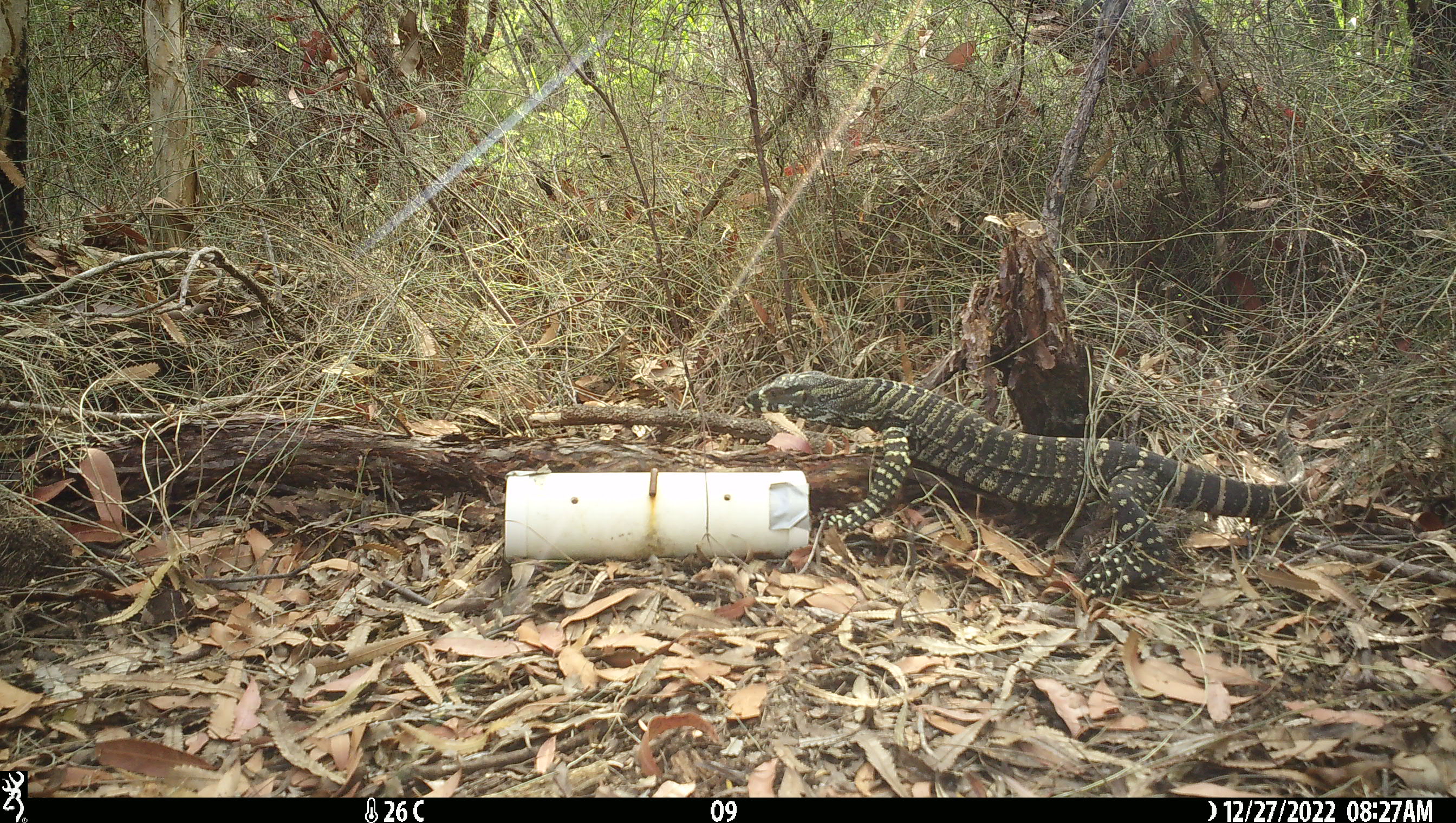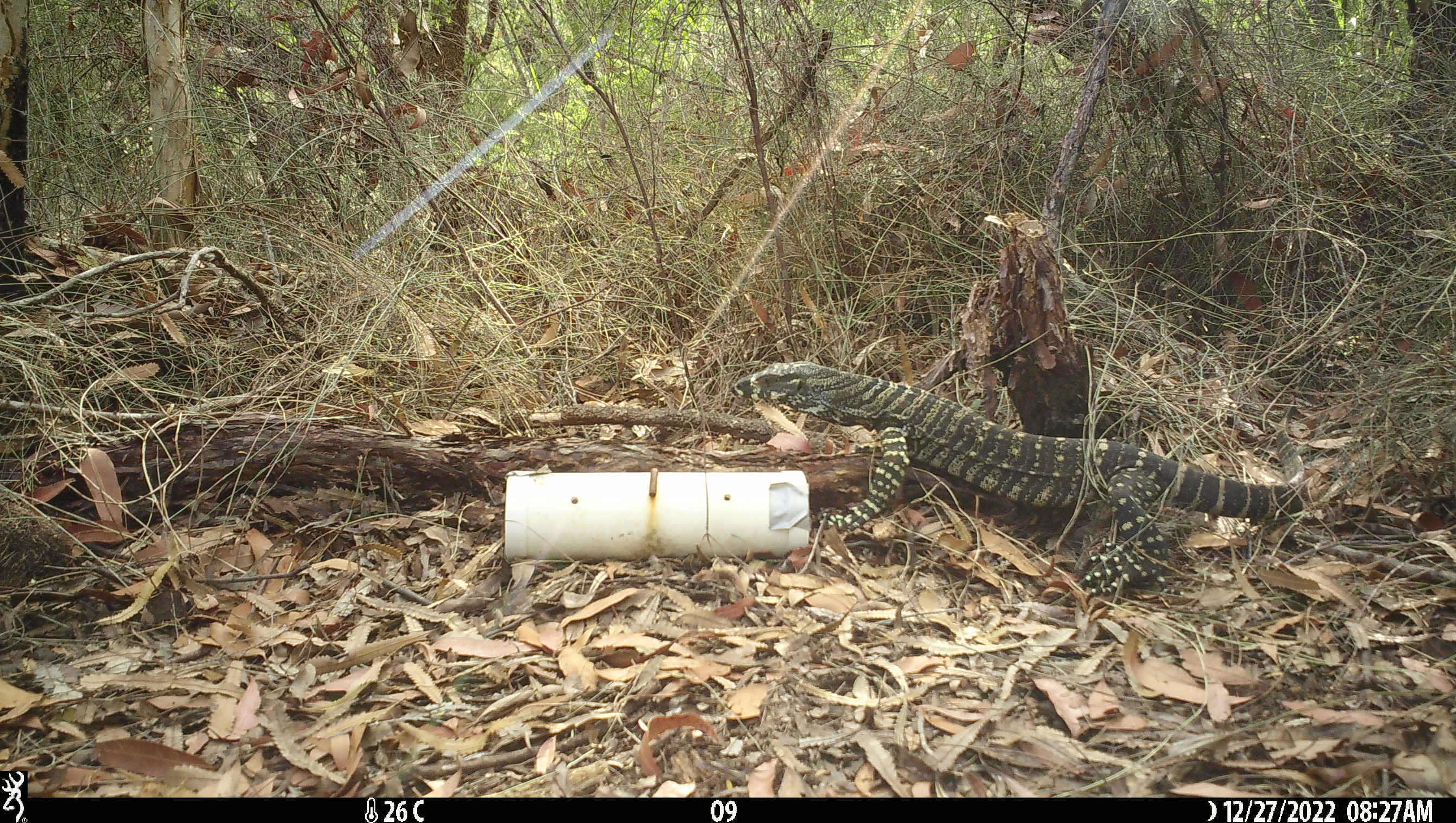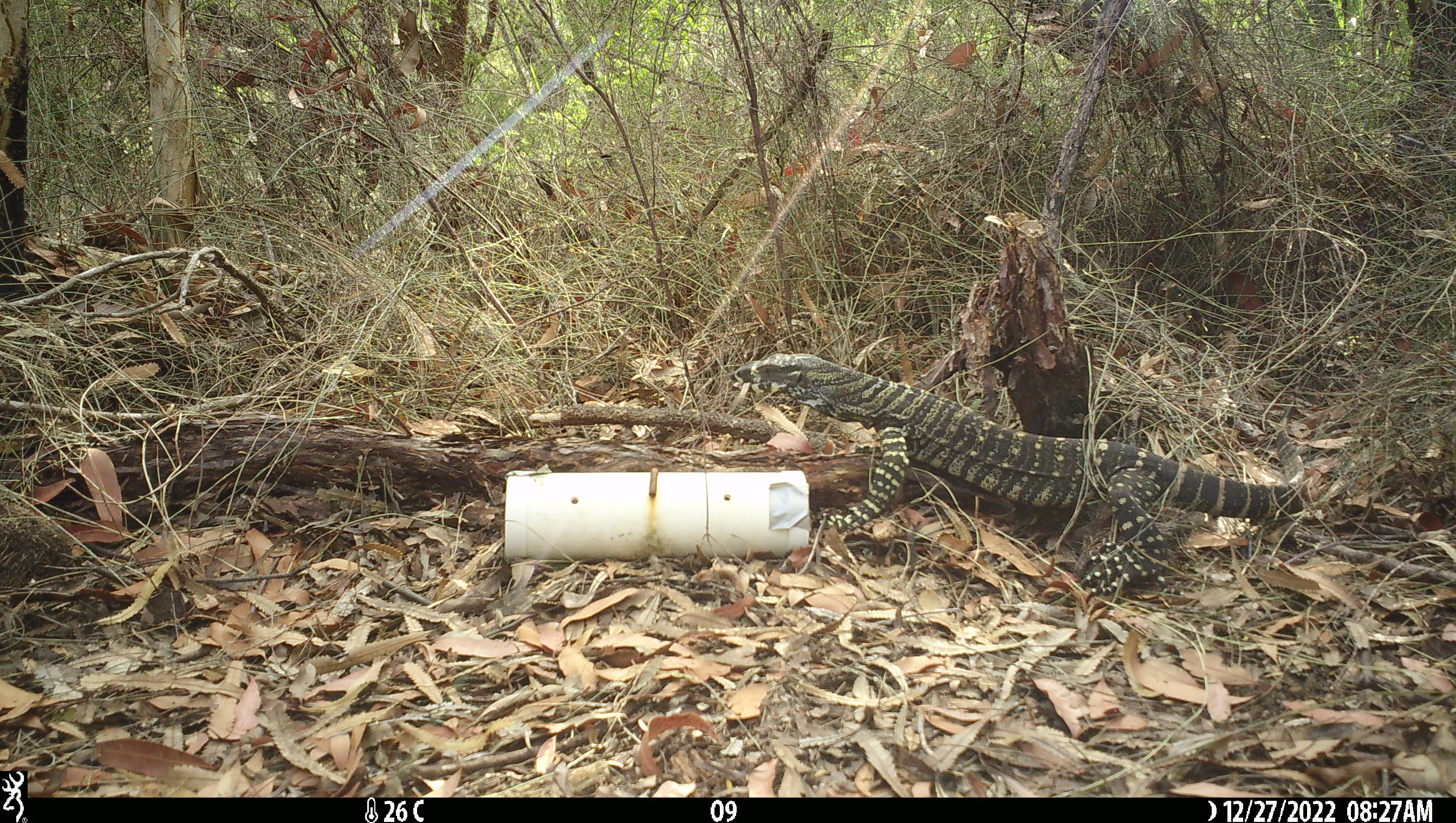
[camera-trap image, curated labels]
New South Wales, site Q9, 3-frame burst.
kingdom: Animalia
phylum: Chordata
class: Reptilia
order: Squamata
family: Varanidae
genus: Varanus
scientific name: Varanus varius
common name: lace monitor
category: goanna